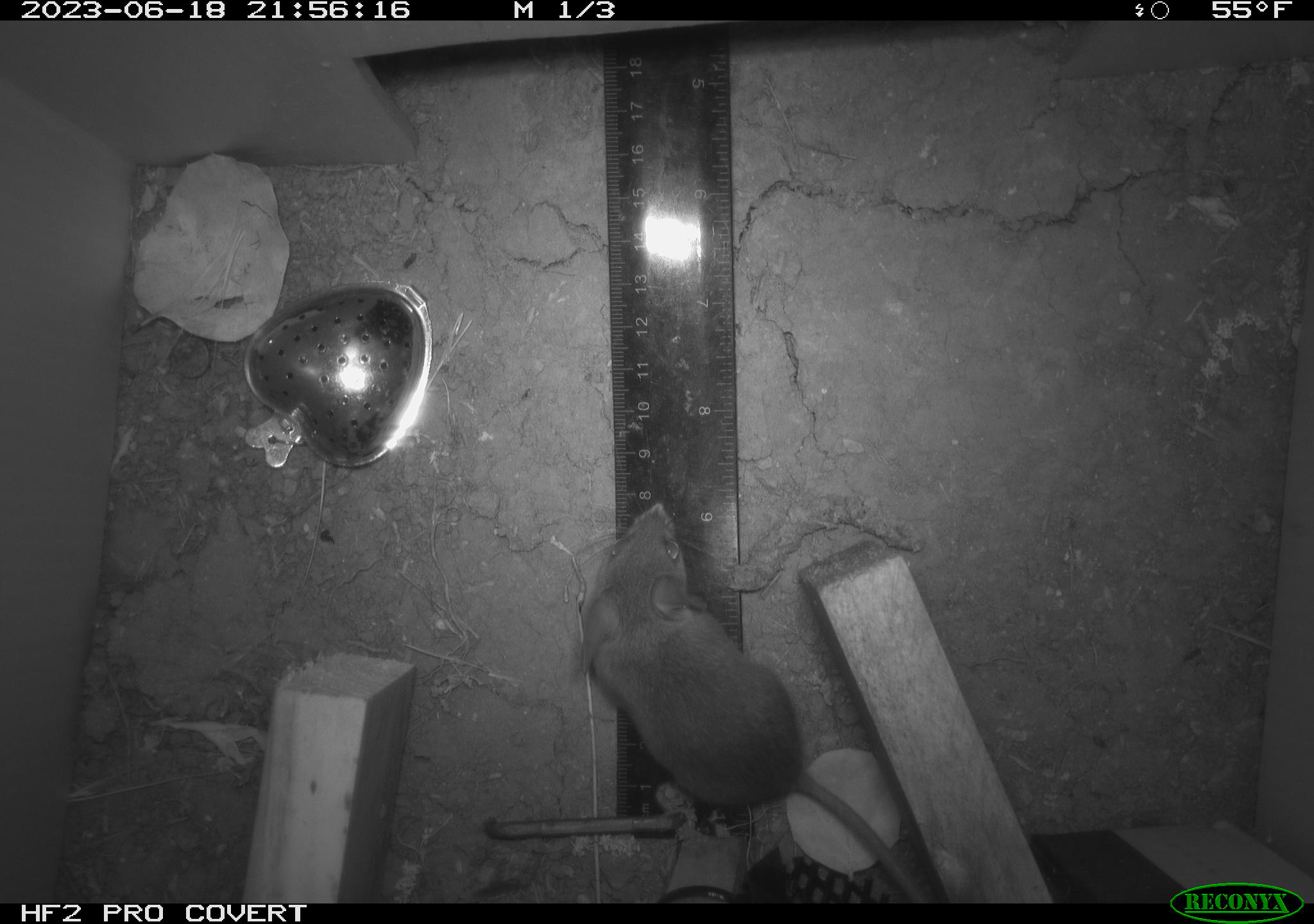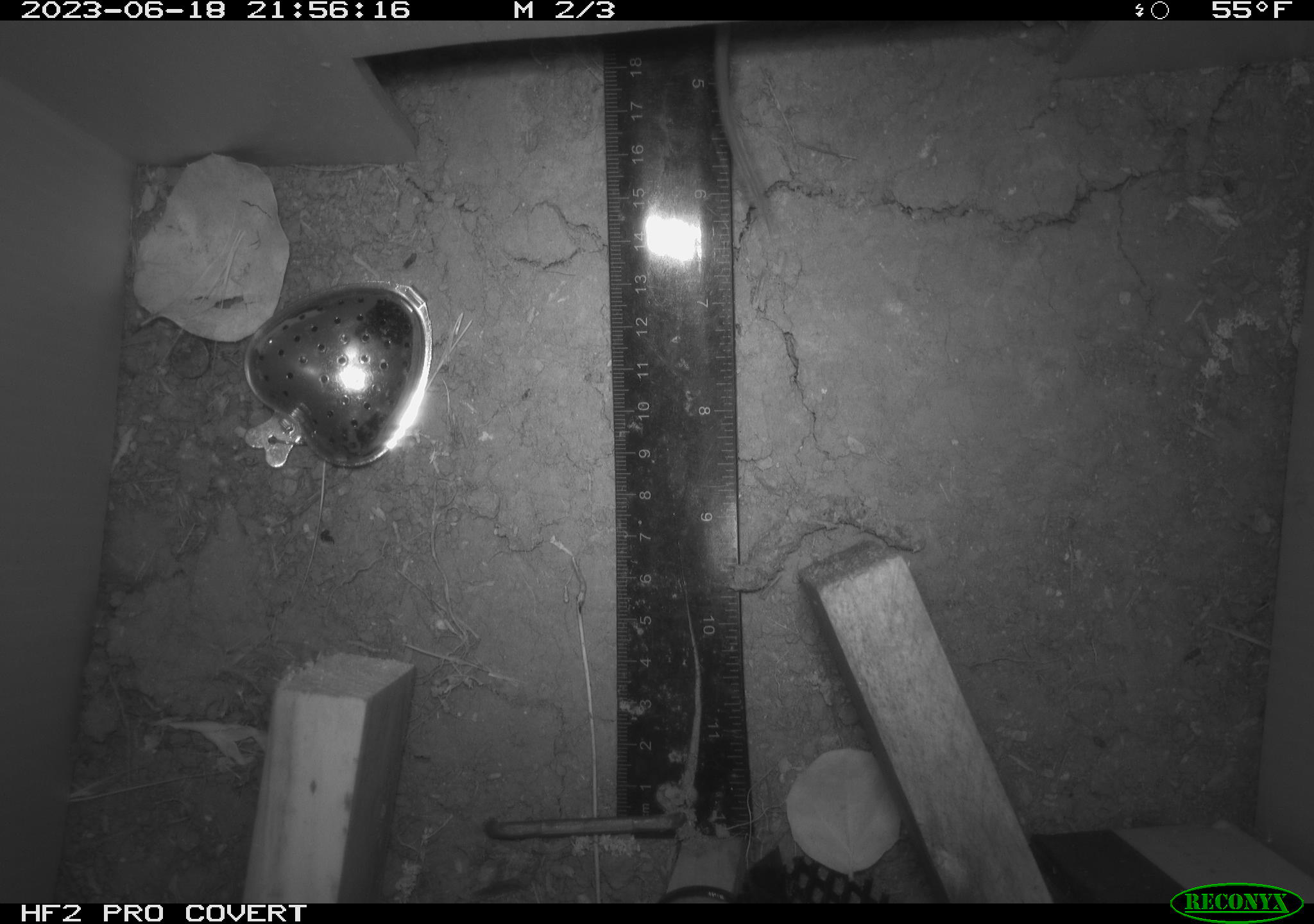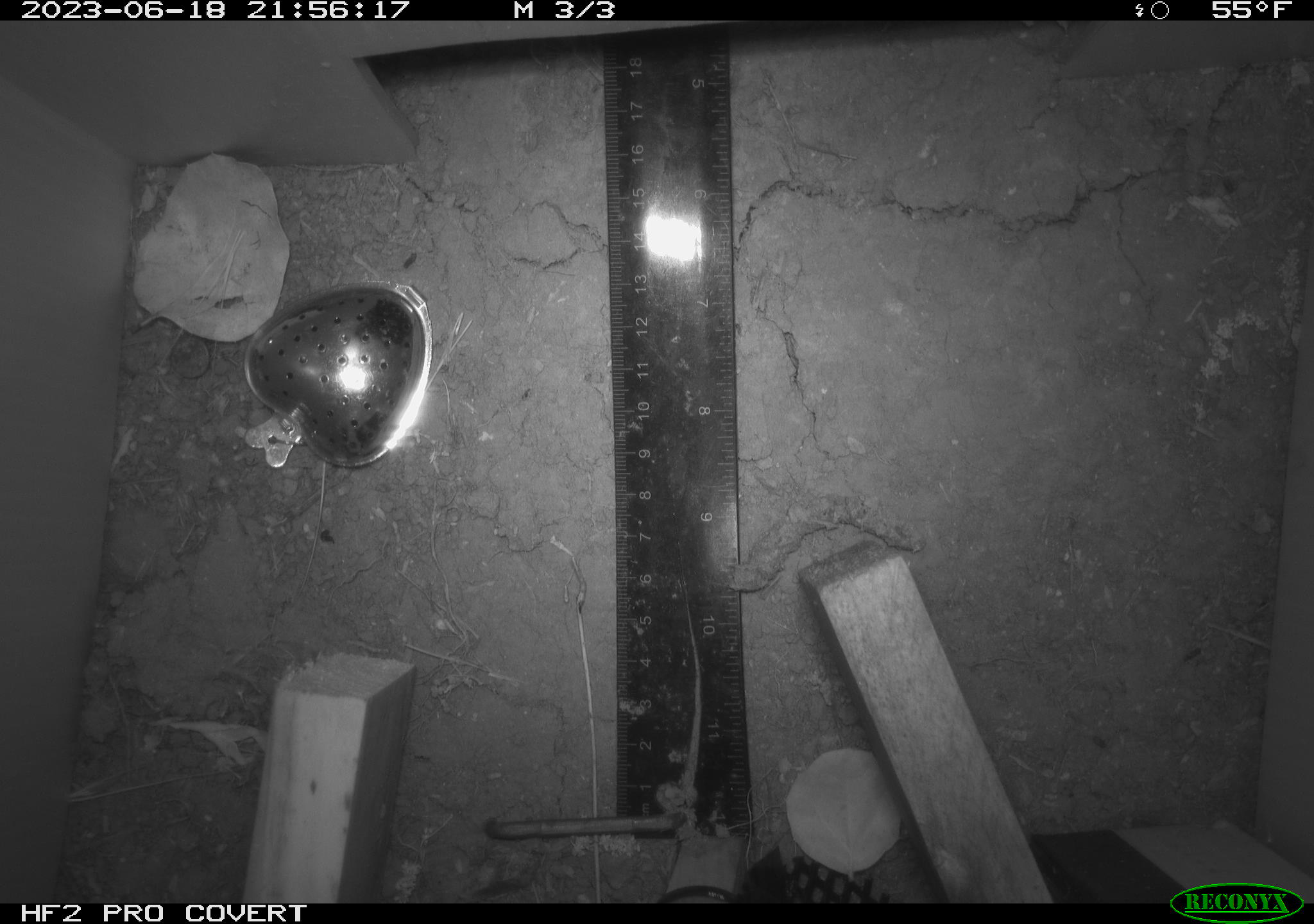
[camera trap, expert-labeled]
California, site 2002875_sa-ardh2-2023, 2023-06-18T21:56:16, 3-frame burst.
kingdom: Animalia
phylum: Chordata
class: Mammalia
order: Rodentia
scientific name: Rodentia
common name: mouse species